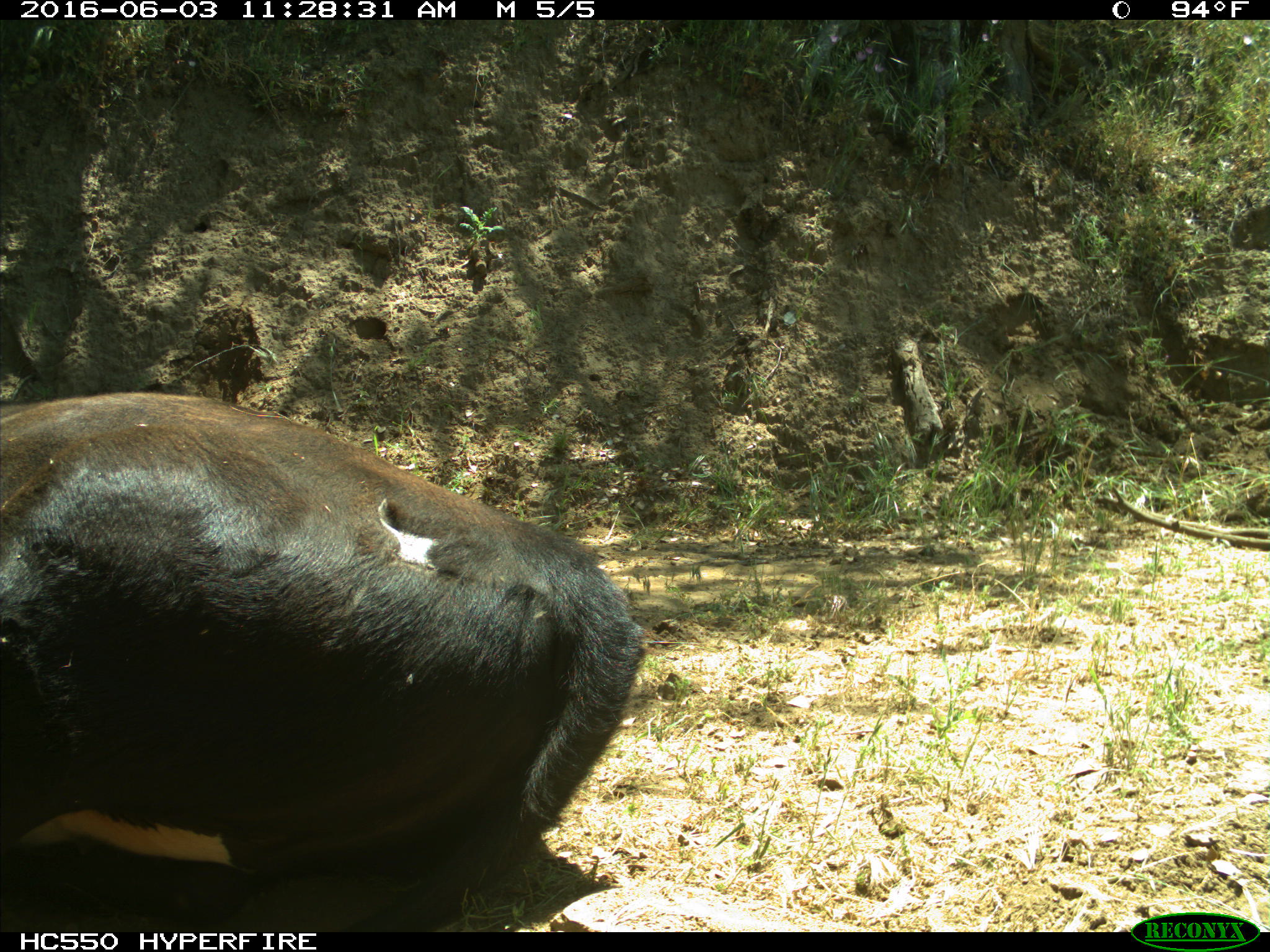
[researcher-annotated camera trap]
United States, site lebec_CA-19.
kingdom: Animalia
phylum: Chordata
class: Mammalia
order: Artiodactyla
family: Bovidae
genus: Bos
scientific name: Bos taurus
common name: domestic cow